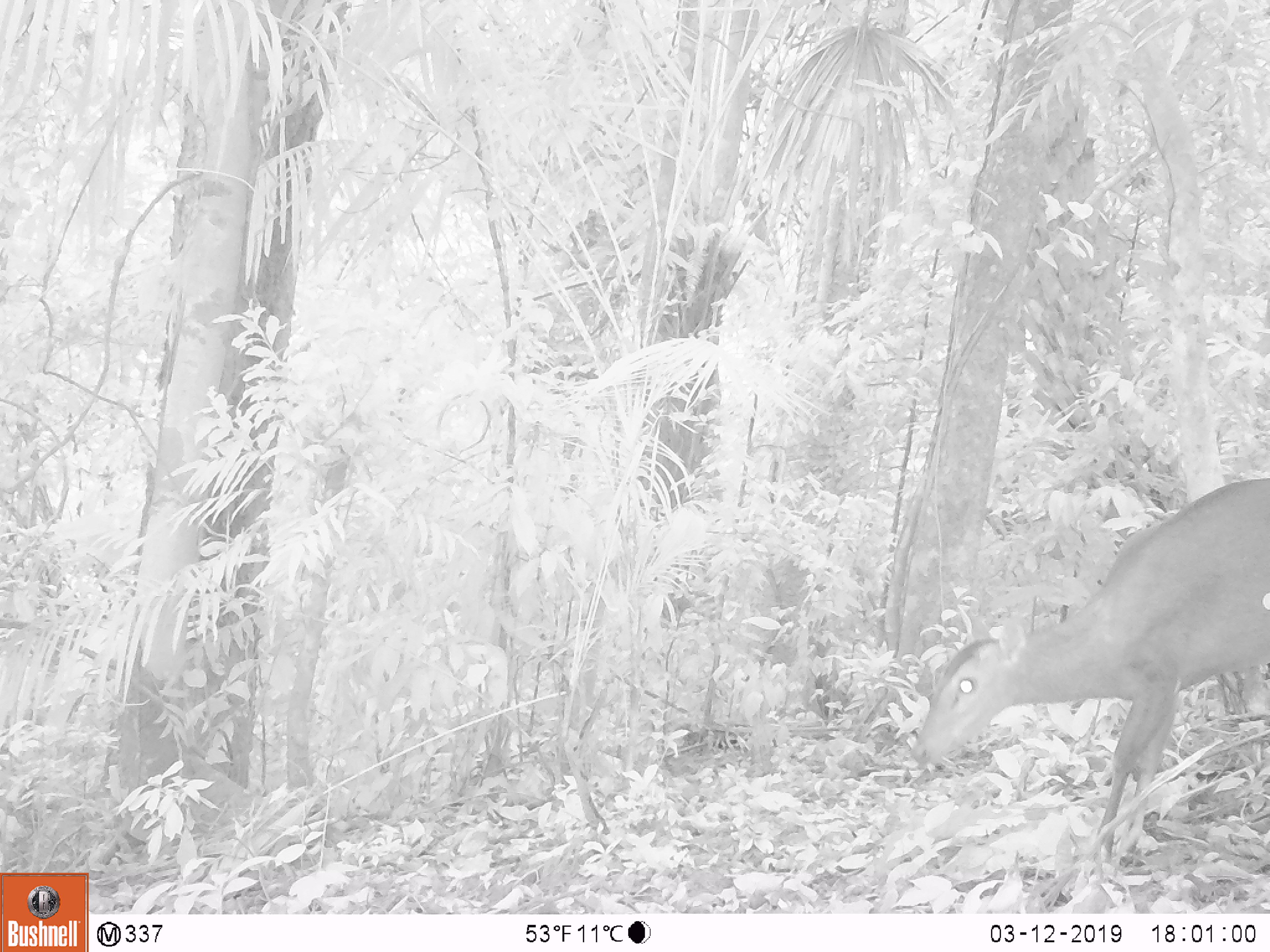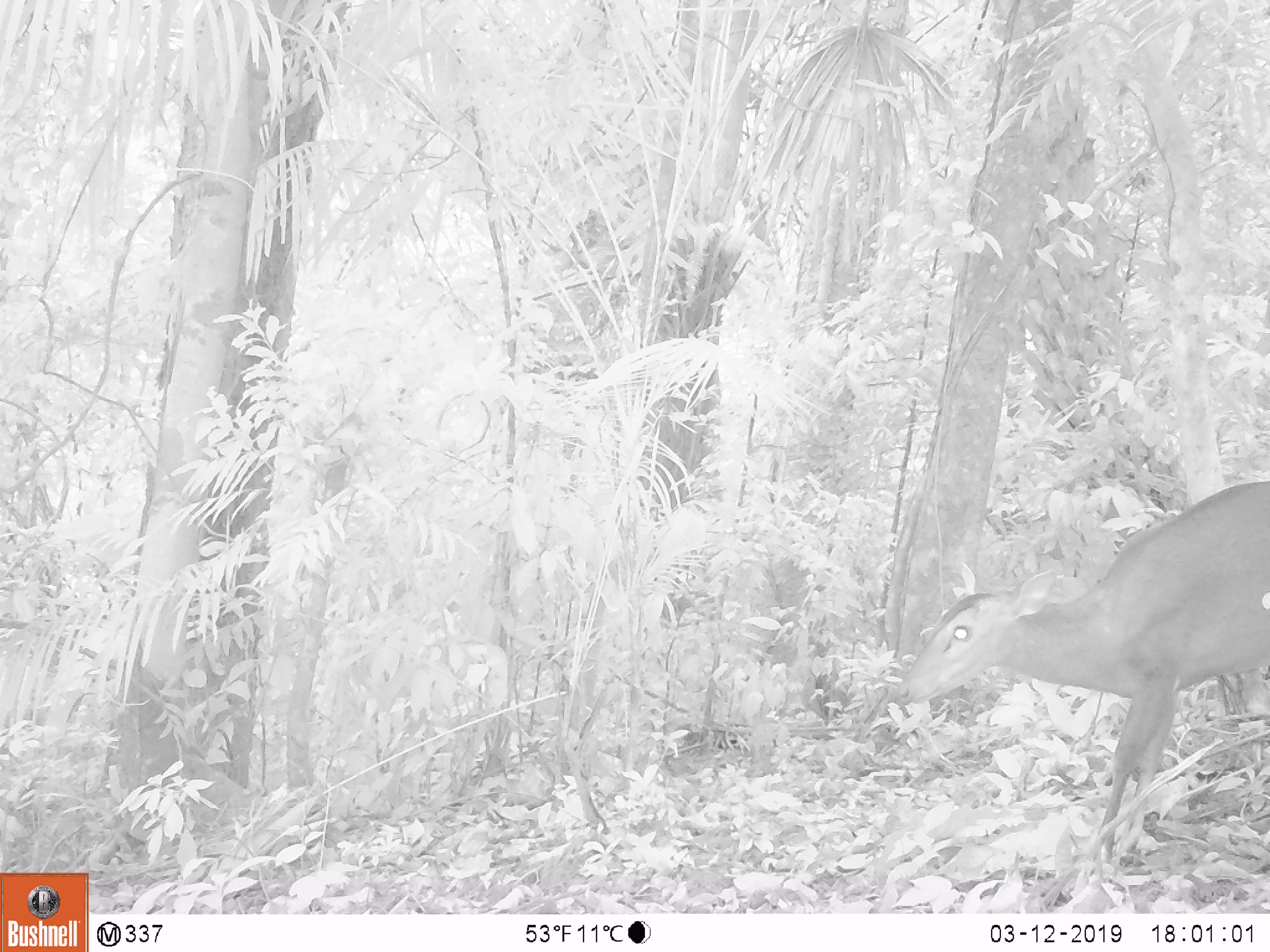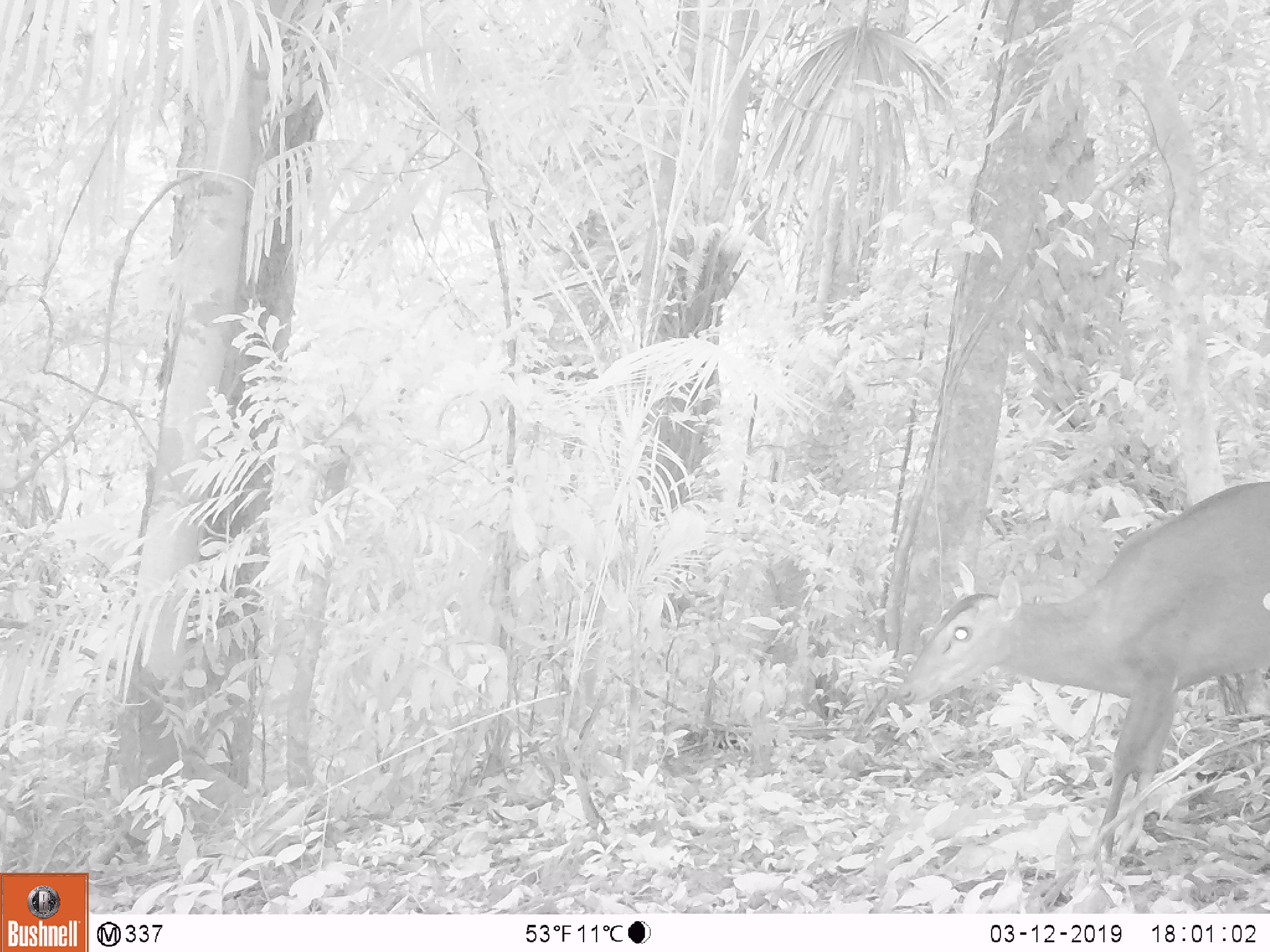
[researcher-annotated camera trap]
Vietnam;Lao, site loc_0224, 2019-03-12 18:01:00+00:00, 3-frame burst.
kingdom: Animalia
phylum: Chordata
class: Mammalia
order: Artiodactyla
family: Cervidae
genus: Muntiacus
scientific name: Muntiacus vuquangensis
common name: large-antlered muntjac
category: large antlered muntjac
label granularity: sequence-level